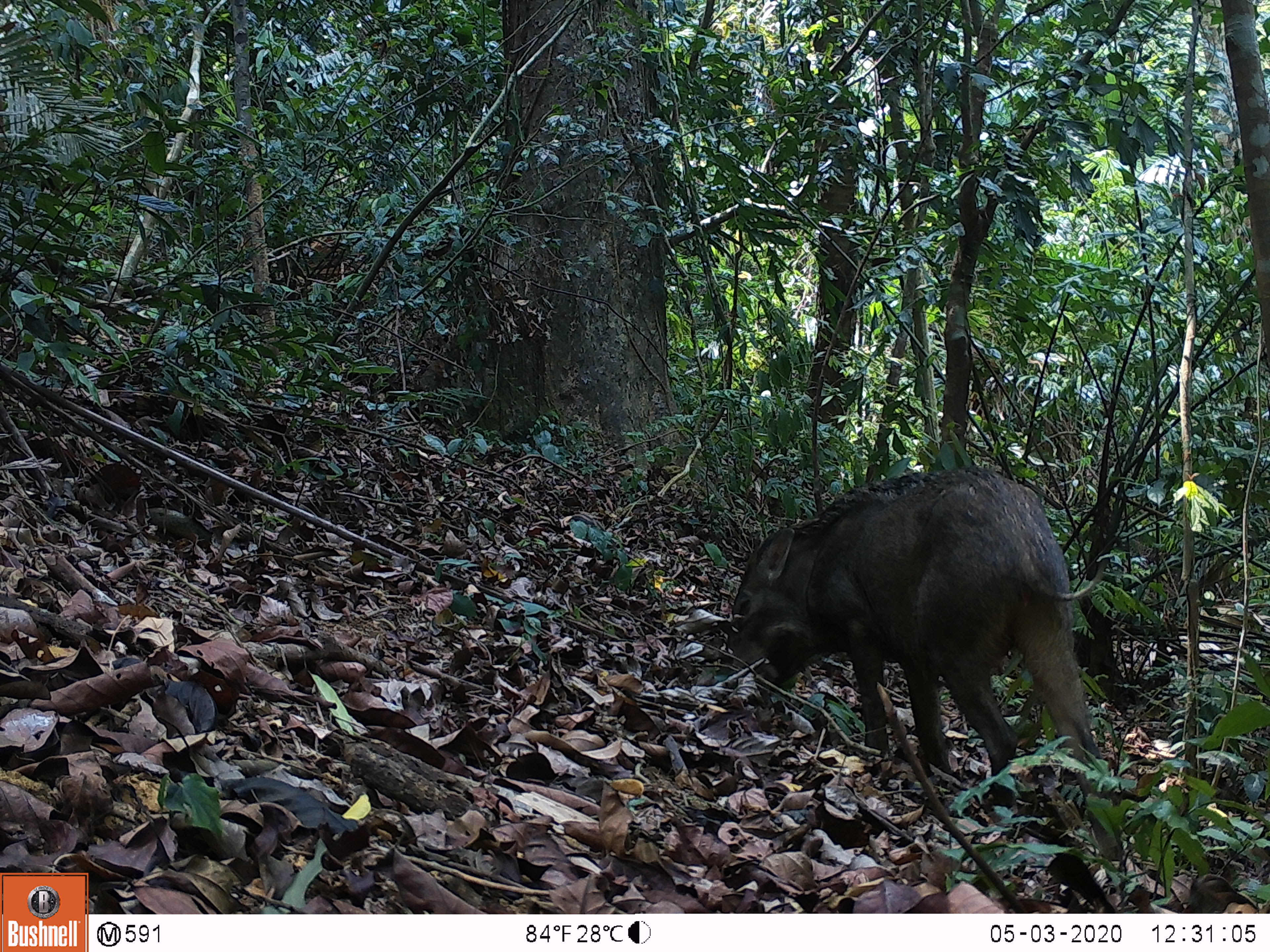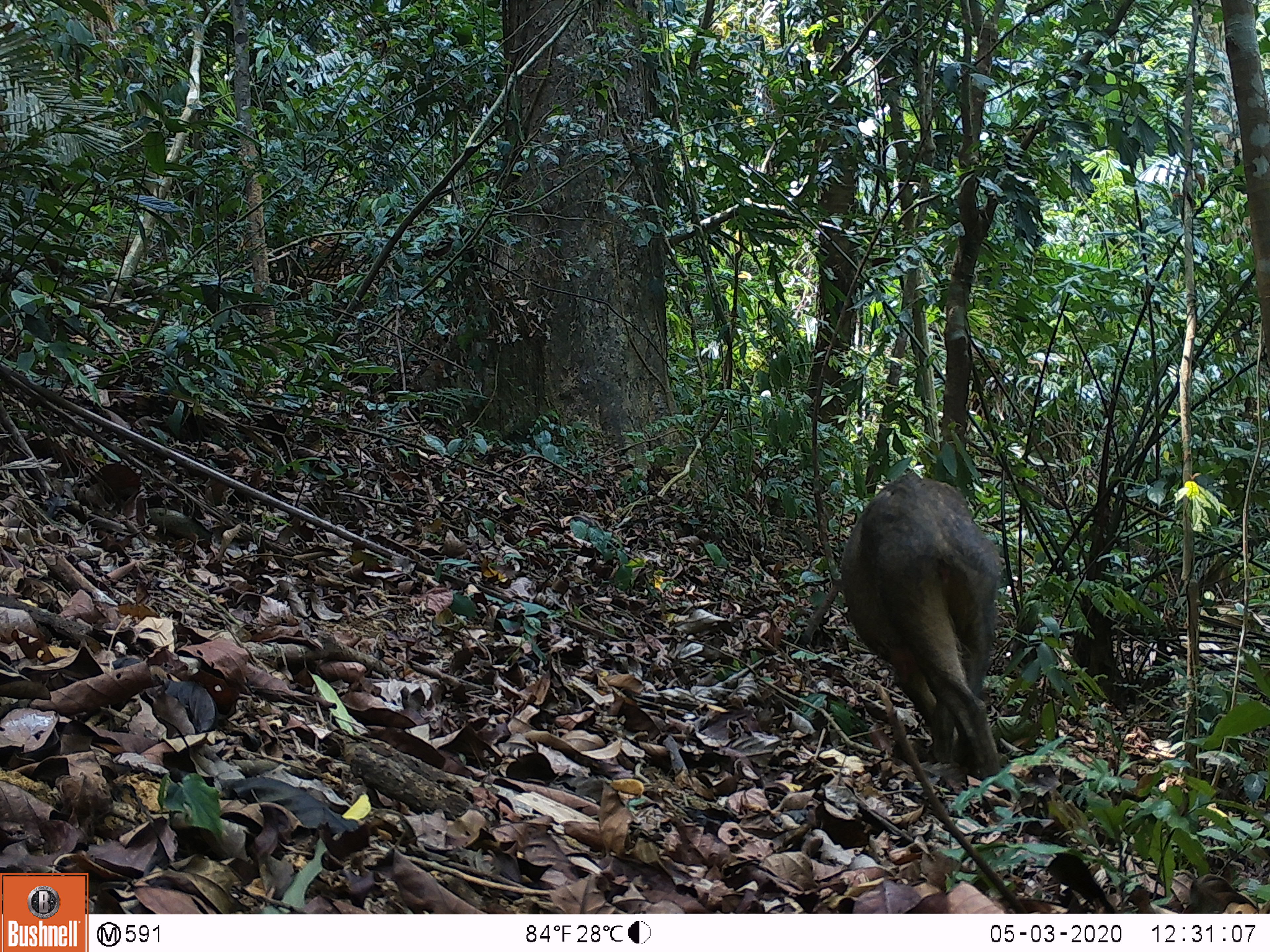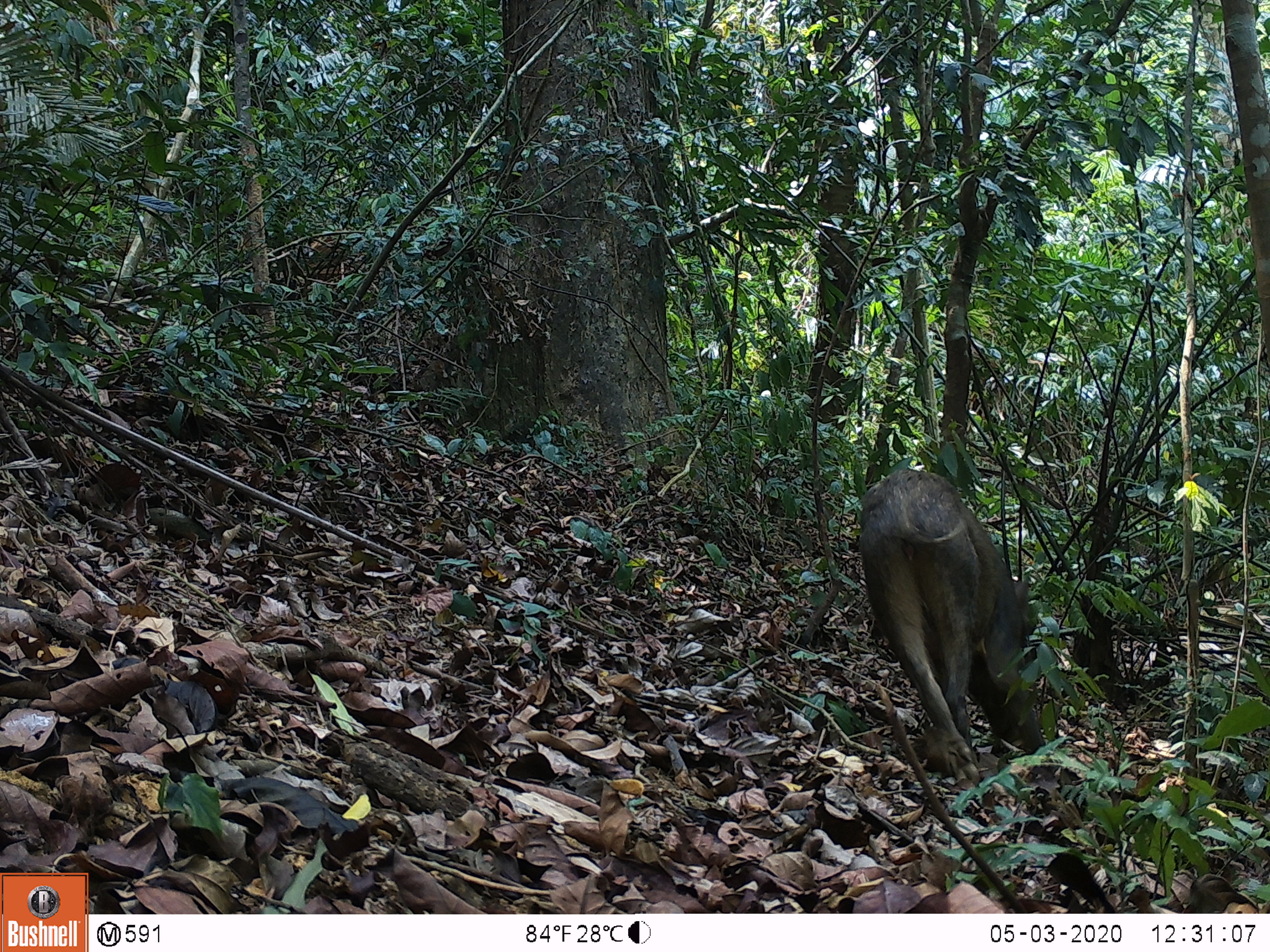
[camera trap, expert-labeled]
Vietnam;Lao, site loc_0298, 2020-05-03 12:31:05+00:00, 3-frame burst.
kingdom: Animalia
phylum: Chordata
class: Mammalia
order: Artiodactyla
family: Suidae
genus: Sus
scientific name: Sus scrofa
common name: eurasian wild pig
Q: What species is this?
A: Eurasian wild pig (Sus scrofa).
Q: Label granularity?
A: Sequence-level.